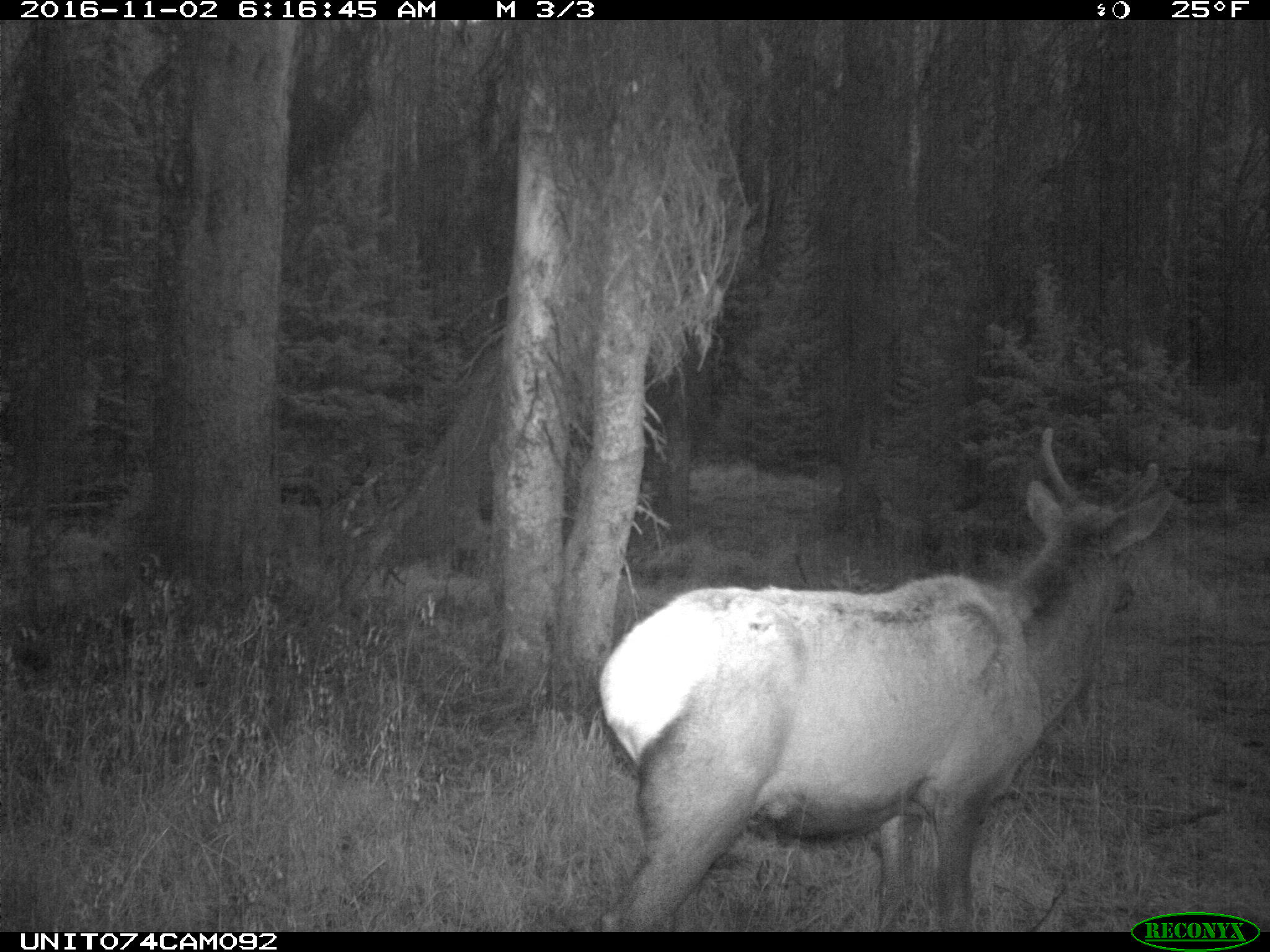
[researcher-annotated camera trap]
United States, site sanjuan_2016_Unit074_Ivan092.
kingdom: Animalia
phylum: Chordata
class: Mammalia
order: Artiodactyla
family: Cervidae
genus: Cervus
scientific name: Cervus elaphus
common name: red deer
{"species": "Cervus elaphus (red deer)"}